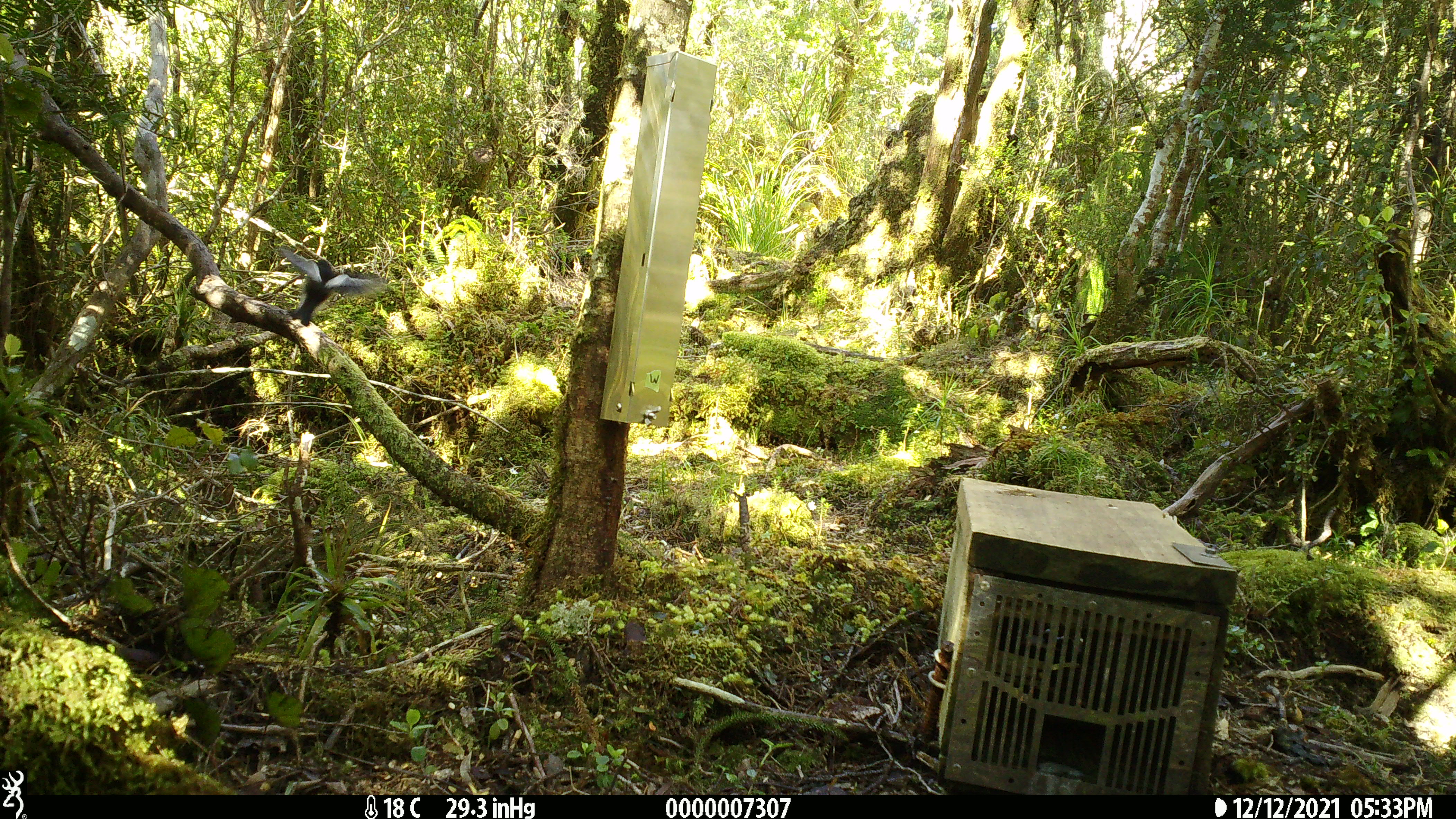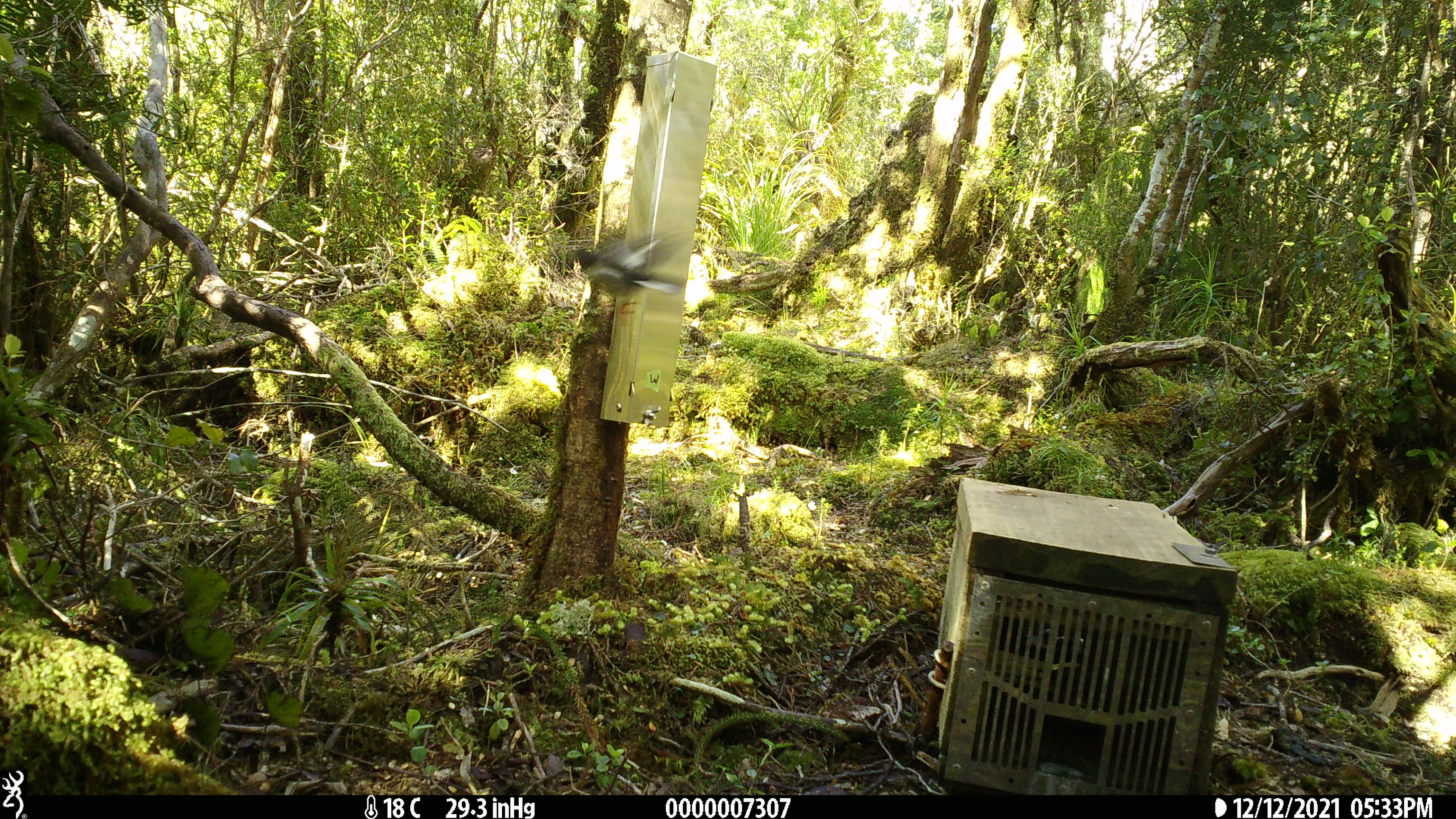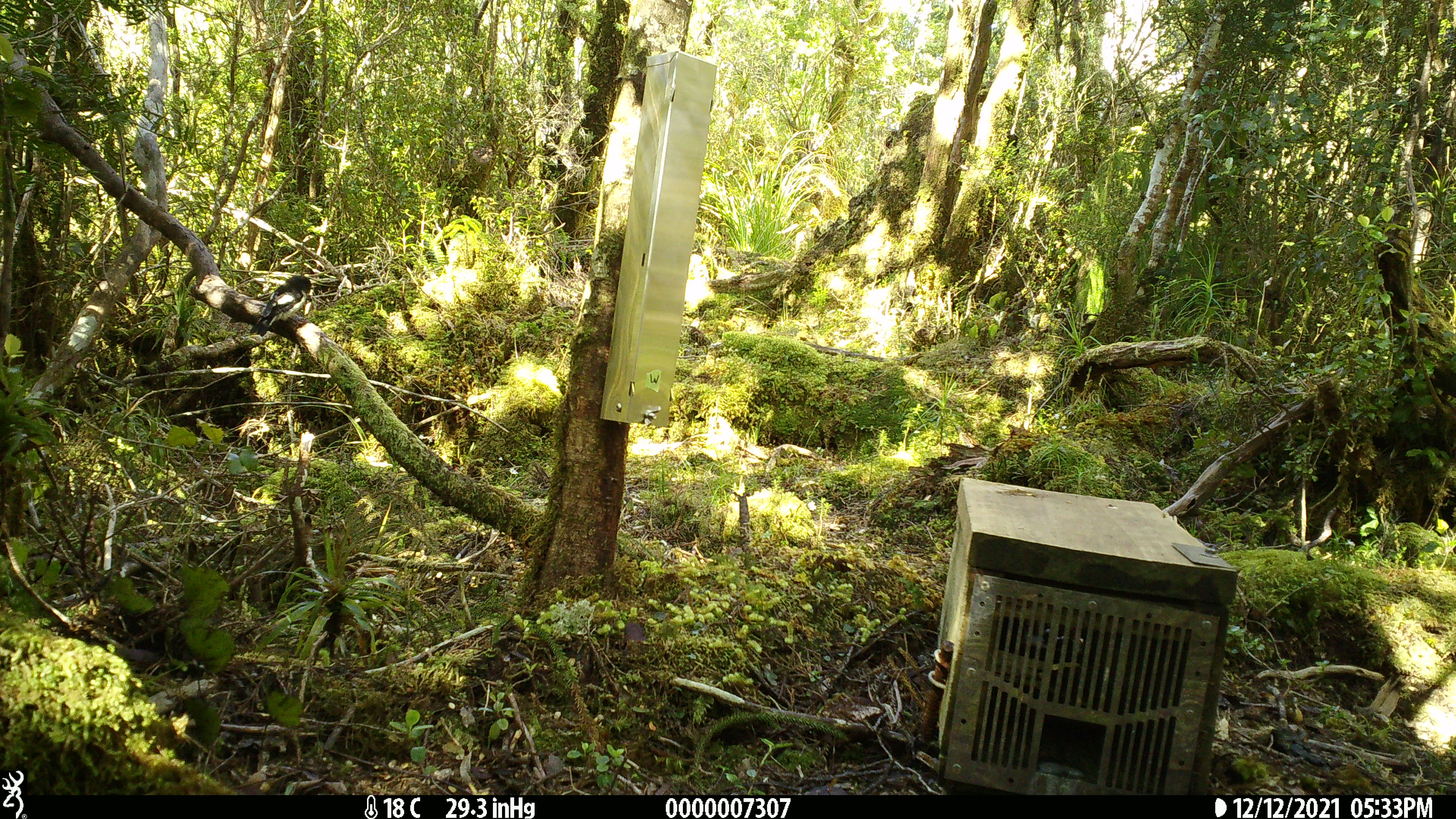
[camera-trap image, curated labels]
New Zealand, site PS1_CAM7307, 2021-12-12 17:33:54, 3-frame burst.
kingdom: Animalia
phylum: Chordata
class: Aves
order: Passeriformes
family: Petroicidae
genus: Petroica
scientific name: Petroica macrocephala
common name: tomtit